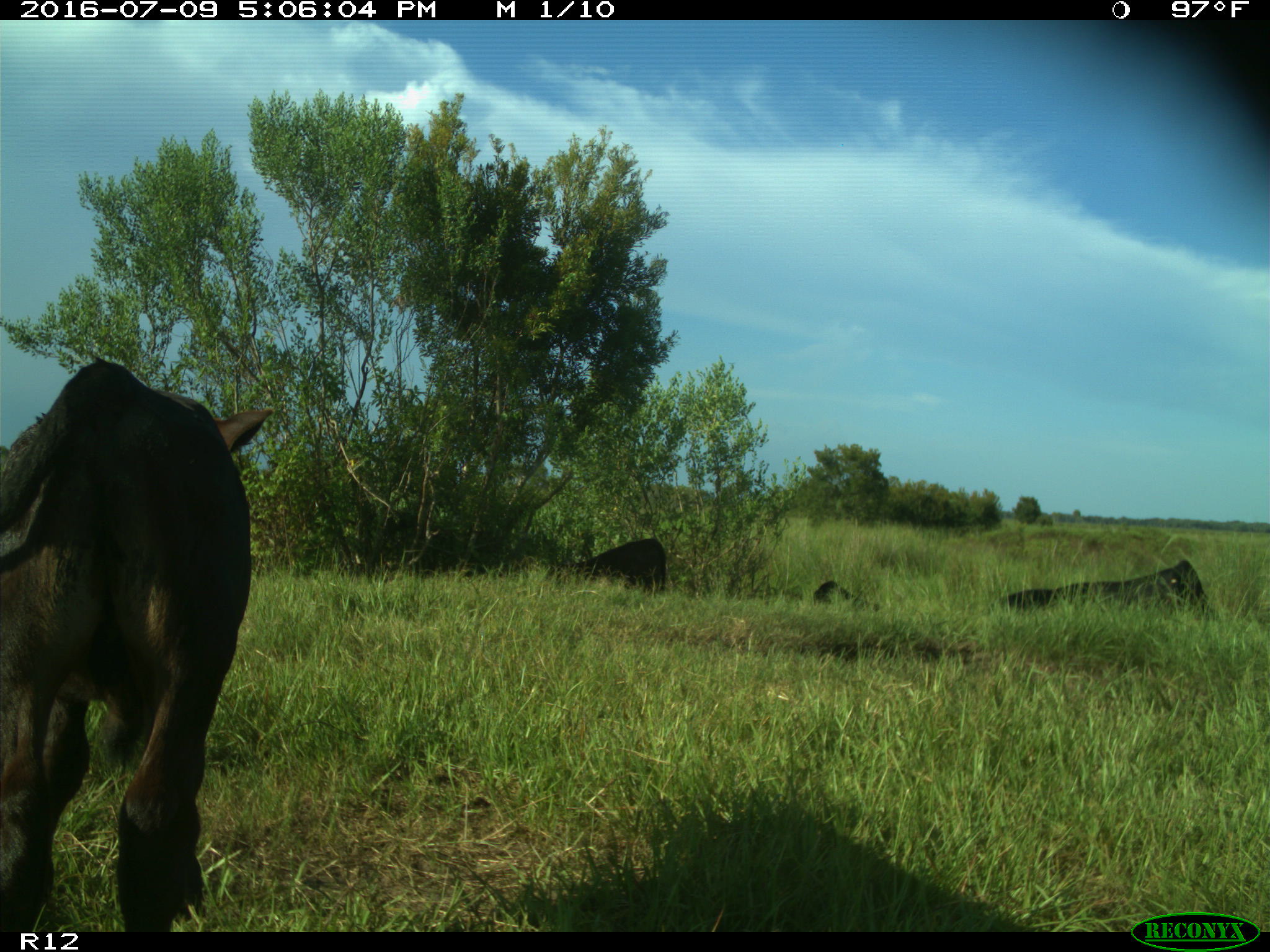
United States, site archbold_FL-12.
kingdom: Animalia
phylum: Chordata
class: Mammalia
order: Artiodactyla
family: Bovidae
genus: Bos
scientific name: Bos taurus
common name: domestic cow